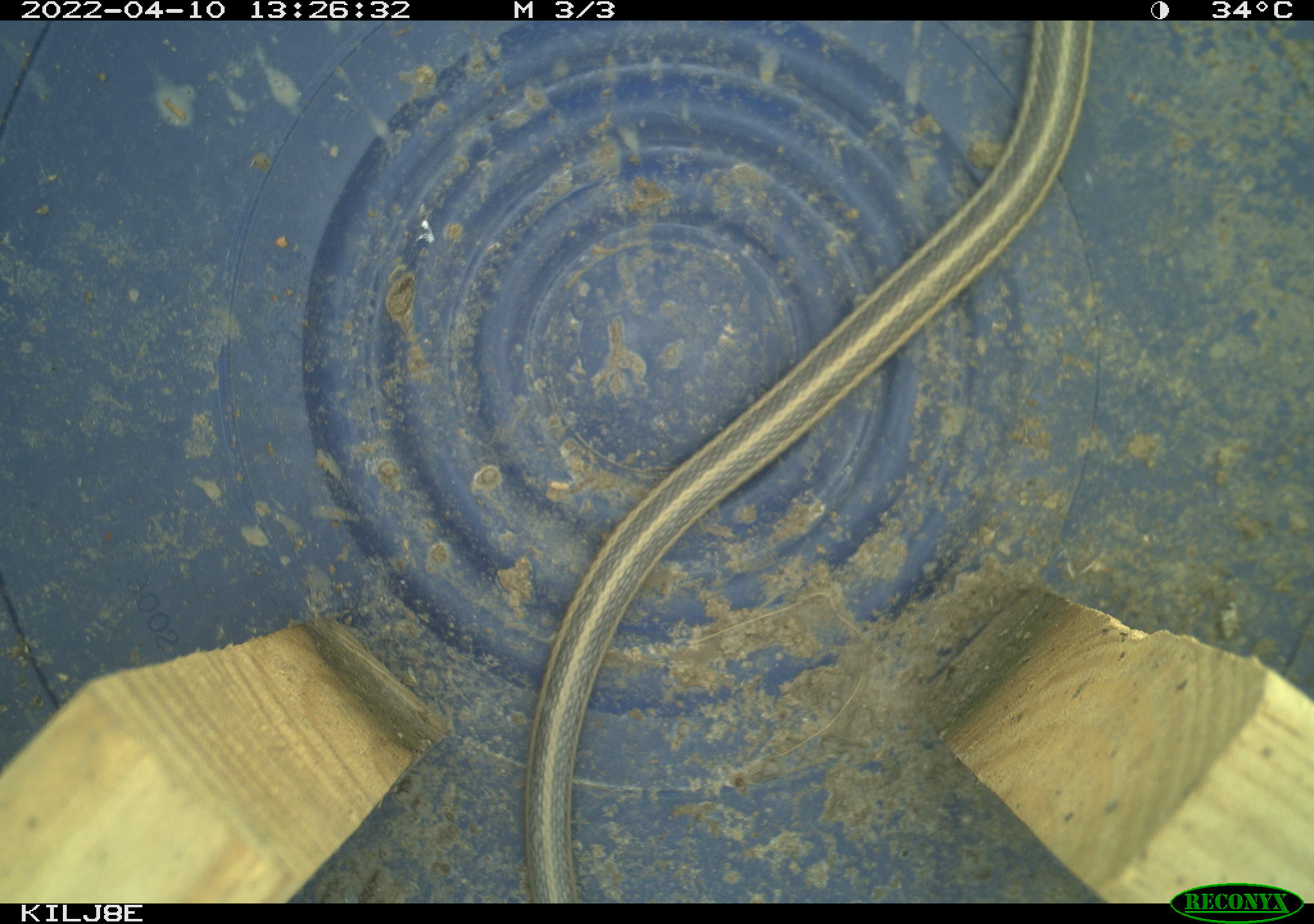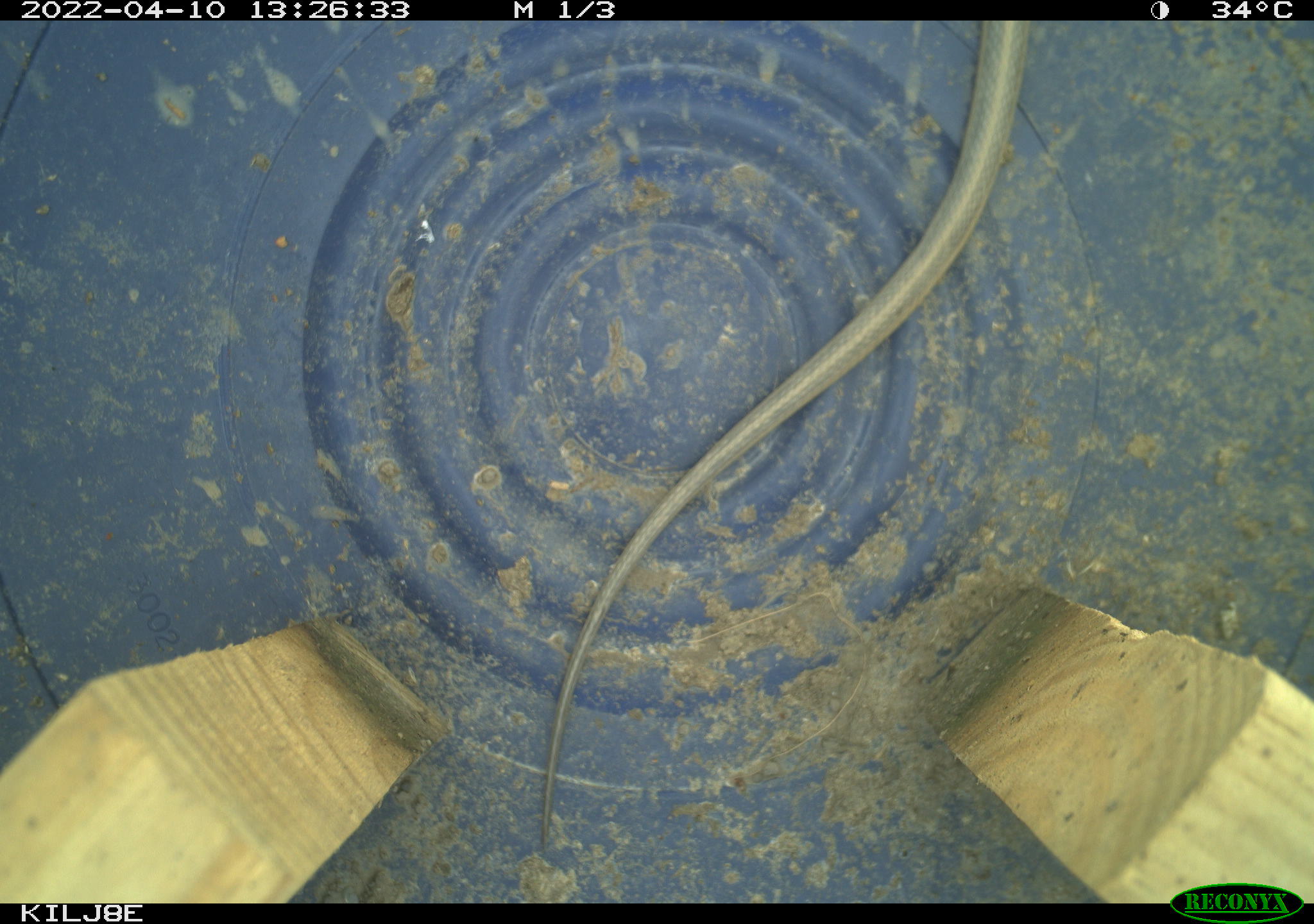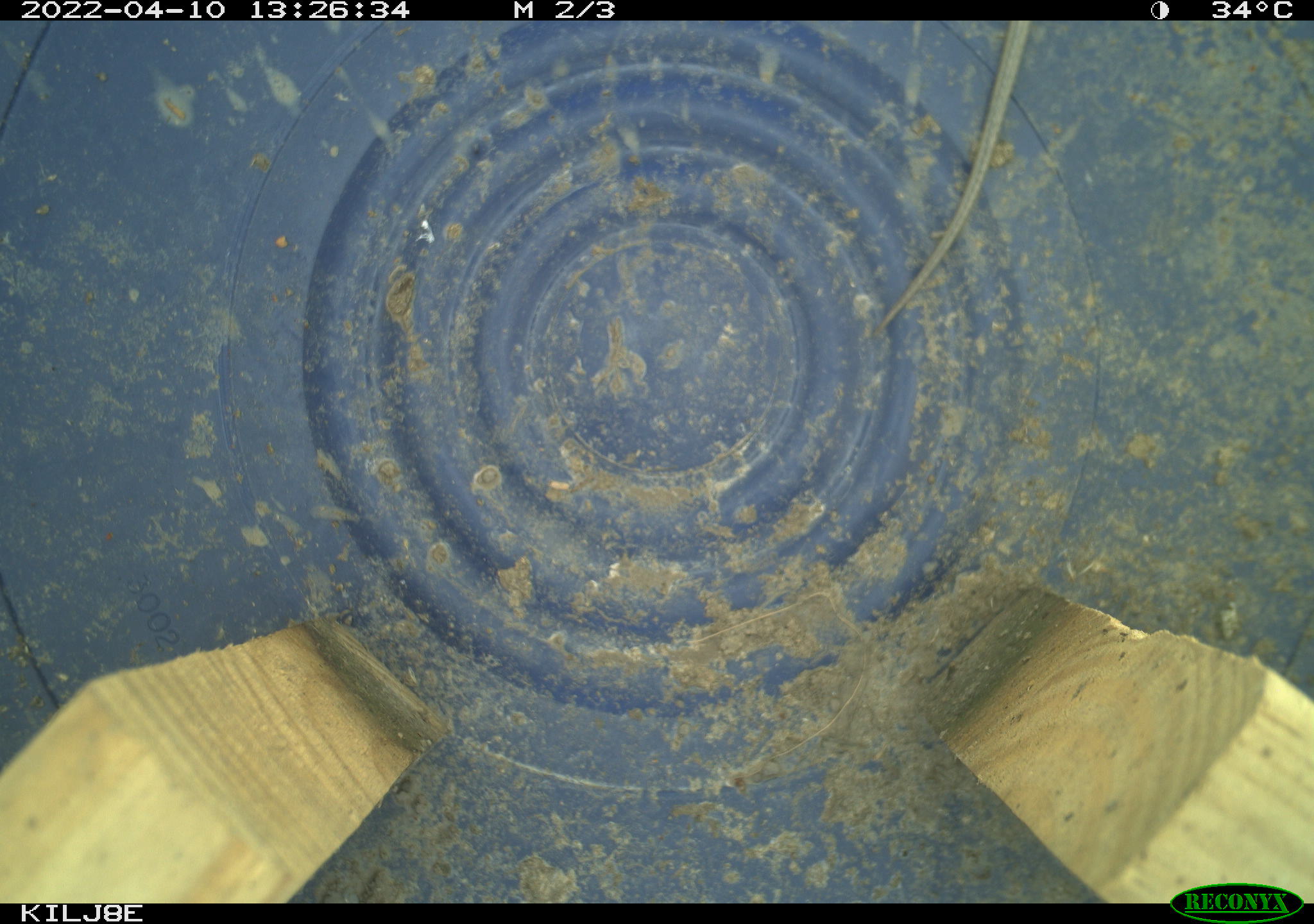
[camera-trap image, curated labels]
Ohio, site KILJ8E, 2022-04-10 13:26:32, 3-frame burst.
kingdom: Animalia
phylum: Chordata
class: Reptilia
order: Squamata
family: Colubridae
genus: Thamnophis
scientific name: Thamnophis sirtalis sirtalis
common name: eastern gartersnake